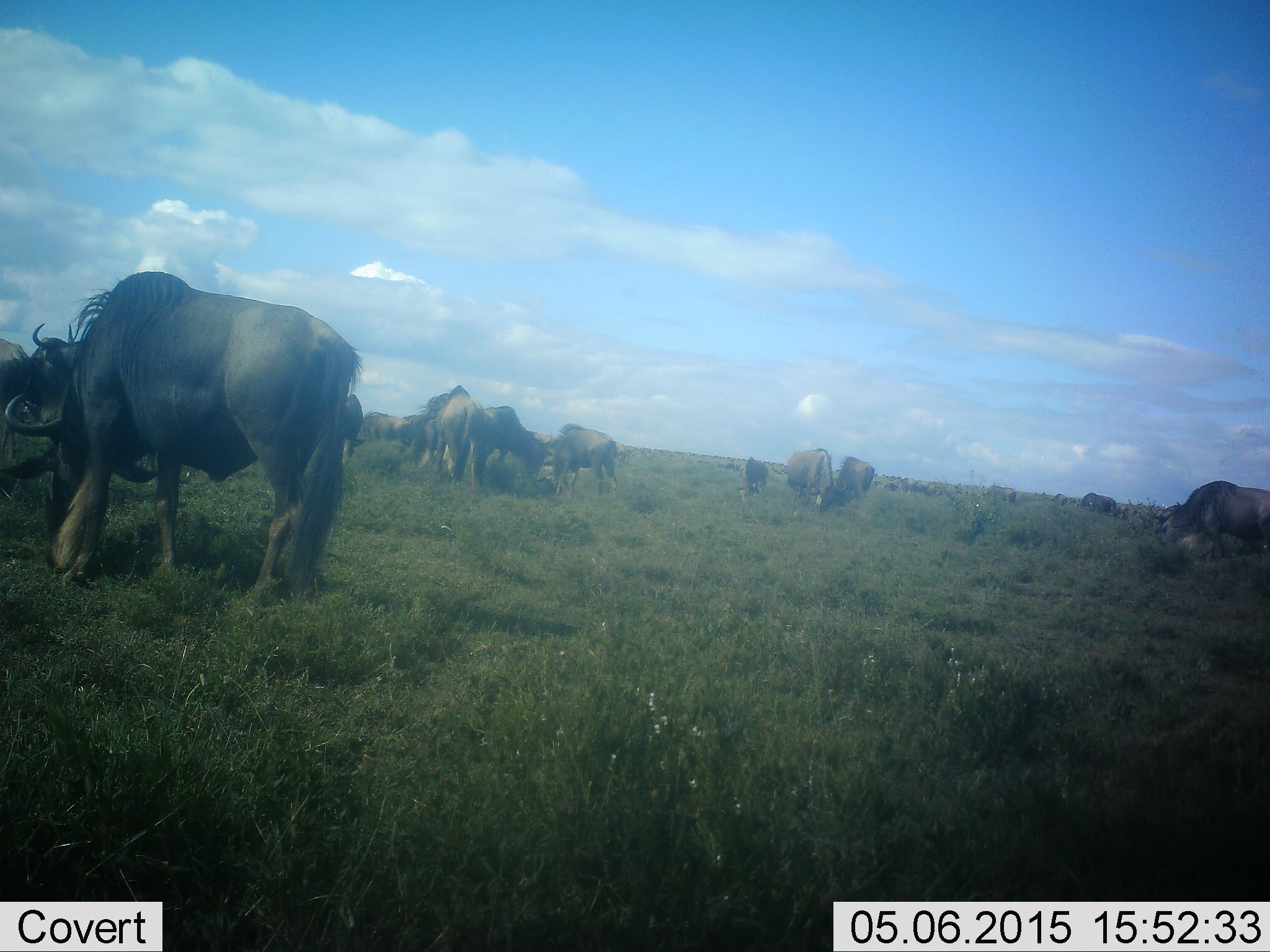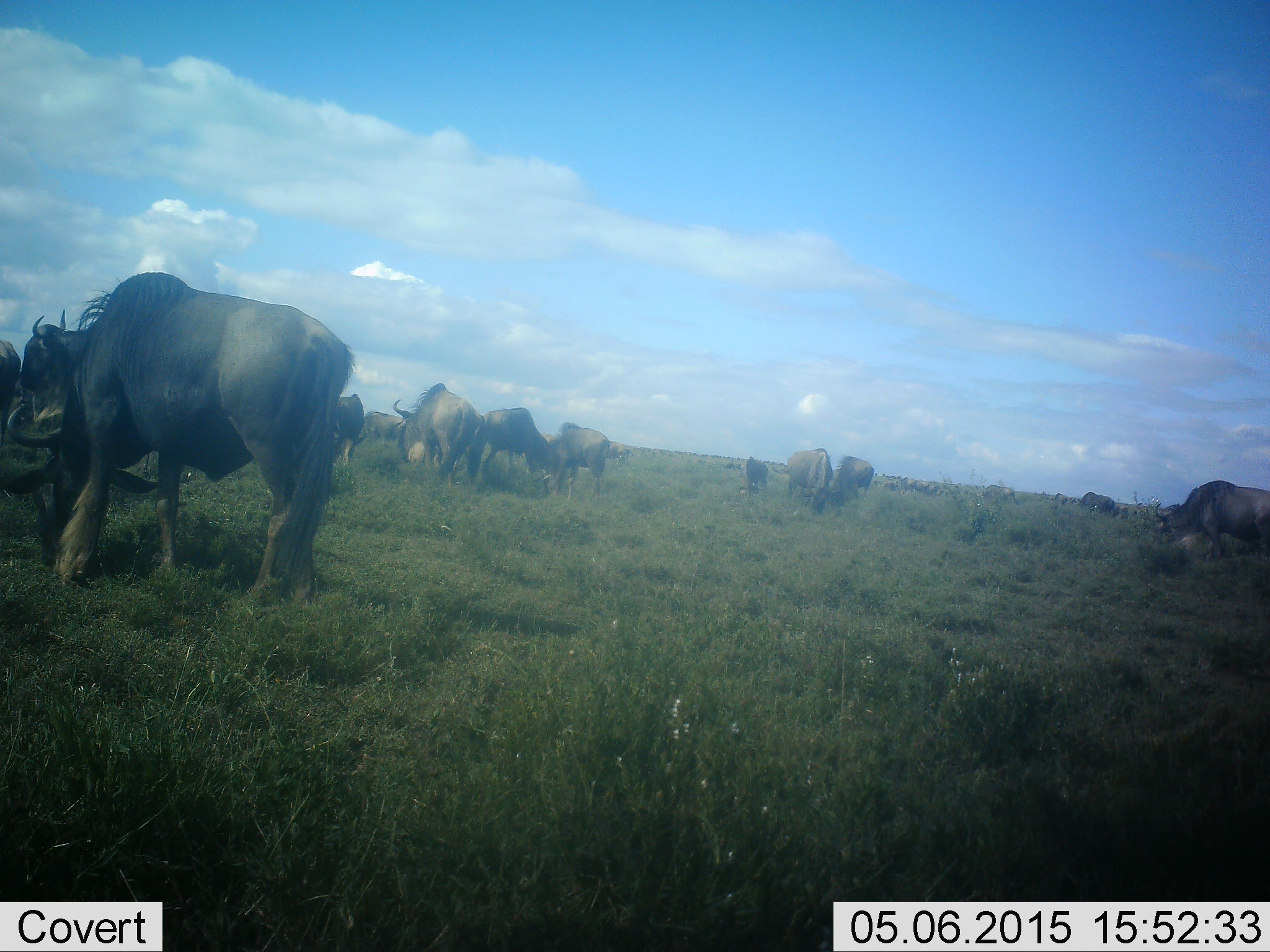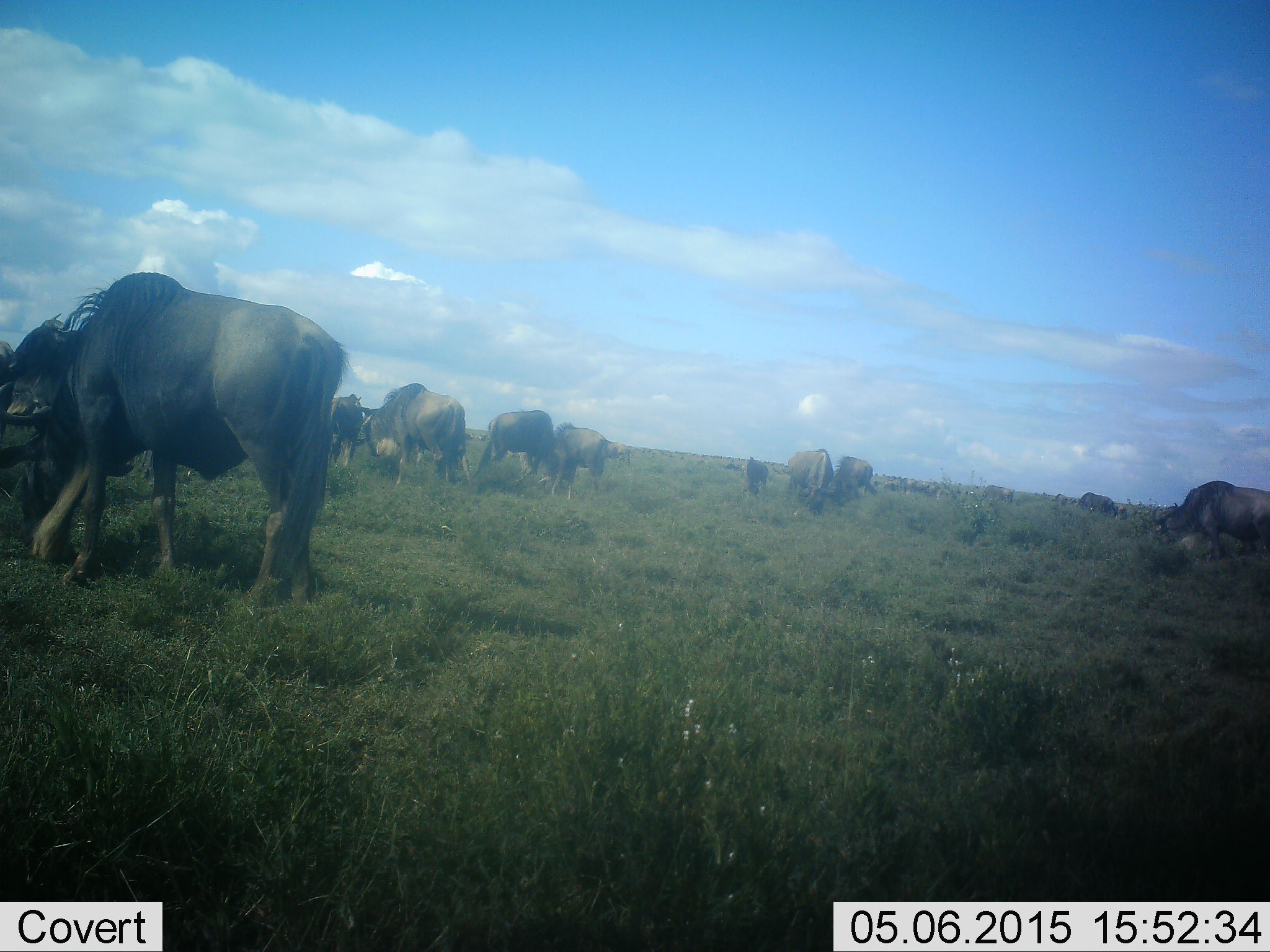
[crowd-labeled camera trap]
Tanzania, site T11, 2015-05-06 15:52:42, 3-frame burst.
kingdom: Animalia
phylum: Chordata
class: Mammalia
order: Artiodactyla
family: Bovidae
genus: Connochaetes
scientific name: Connochaetes taurinus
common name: blue wildebeest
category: wildebeest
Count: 11-50.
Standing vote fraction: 60%.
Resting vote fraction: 0%.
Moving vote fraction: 50%.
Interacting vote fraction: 0%.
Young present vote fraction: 0%.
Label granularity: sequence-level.